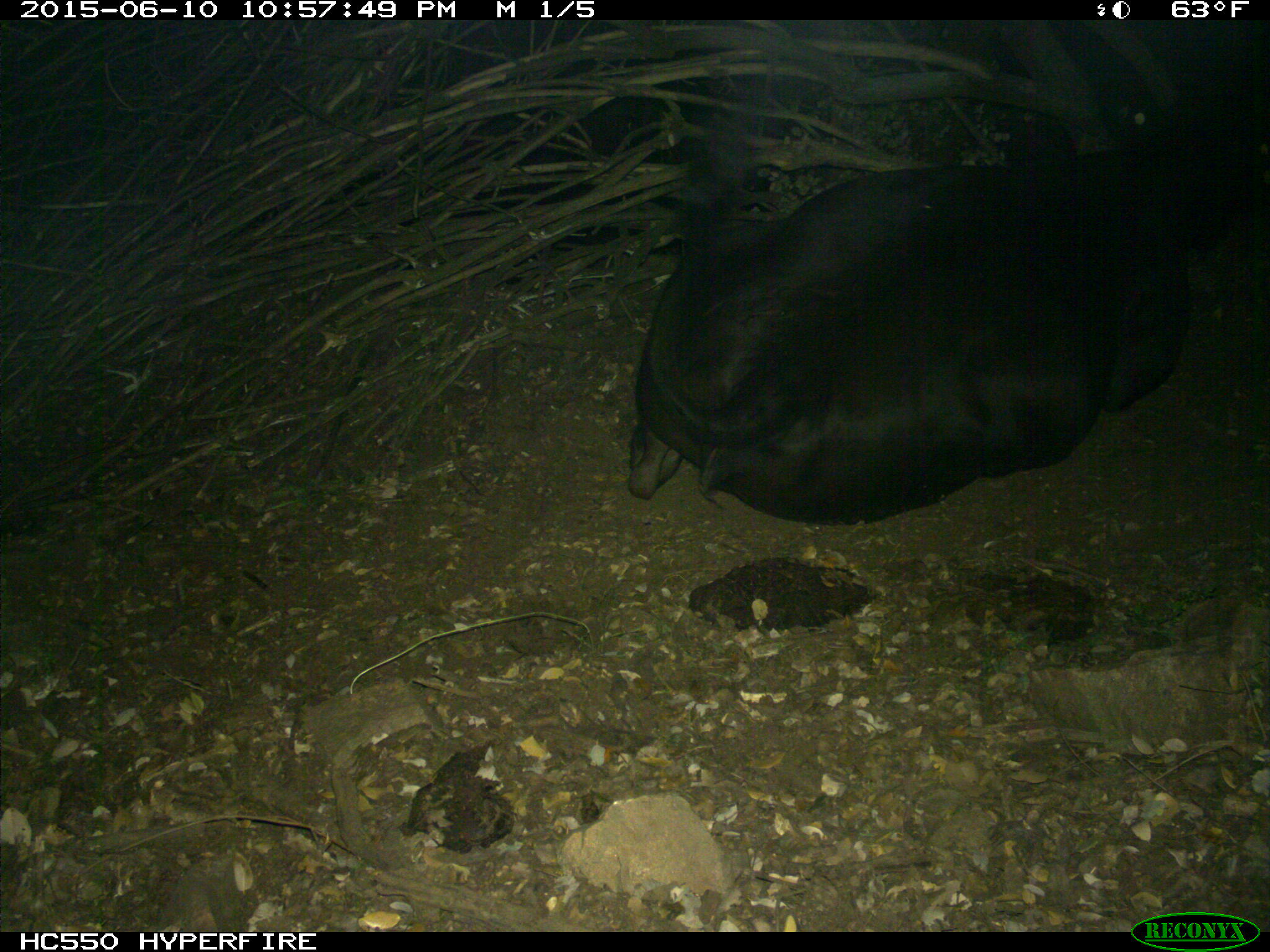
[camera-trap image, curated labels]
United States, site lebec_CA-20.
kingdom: Animalia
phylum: Chordata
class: Mammalia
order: Artiodactyla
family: Bovidae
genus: Bos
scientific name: Bos taurus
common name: domestic cow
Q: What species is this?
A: Bos taurus (domestic cow).